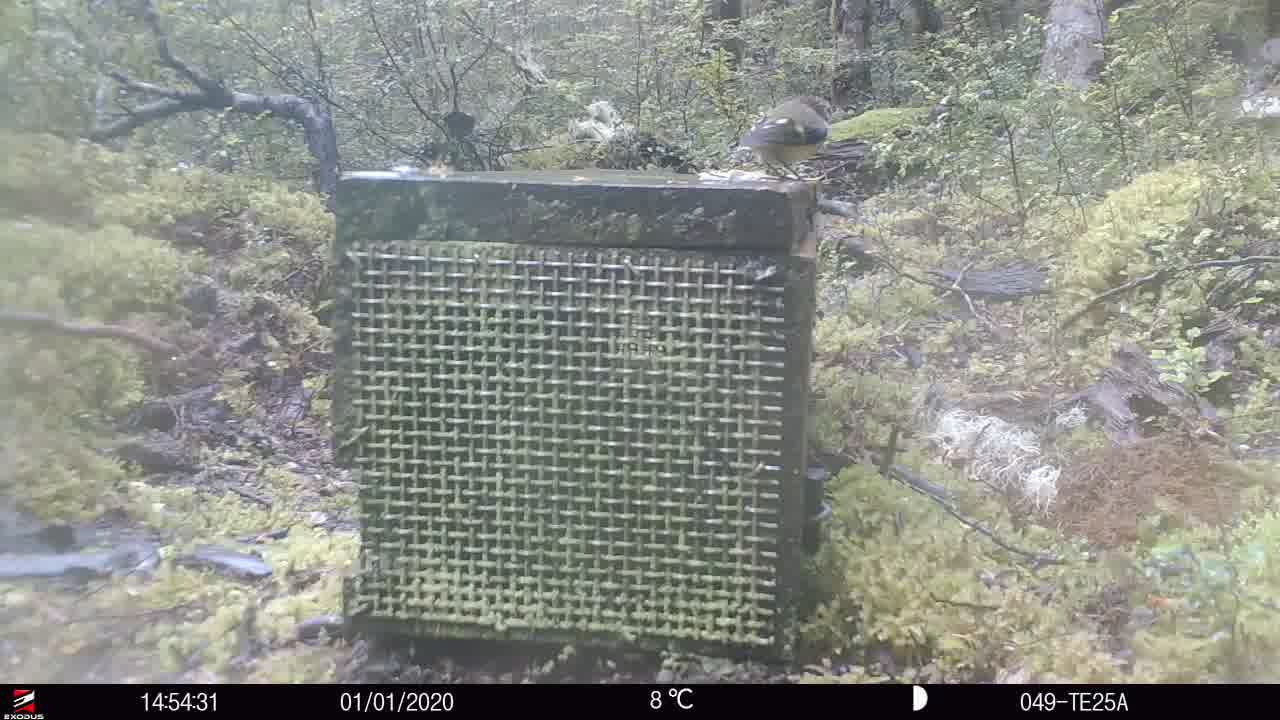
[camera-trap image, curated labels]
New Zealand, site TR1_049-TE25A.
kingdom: Animalia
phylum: Chordata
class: Aves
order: Passeriformes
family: Acanthisittidae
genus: Acanthisitta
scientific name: Acanthisitta chloris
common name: rifleman